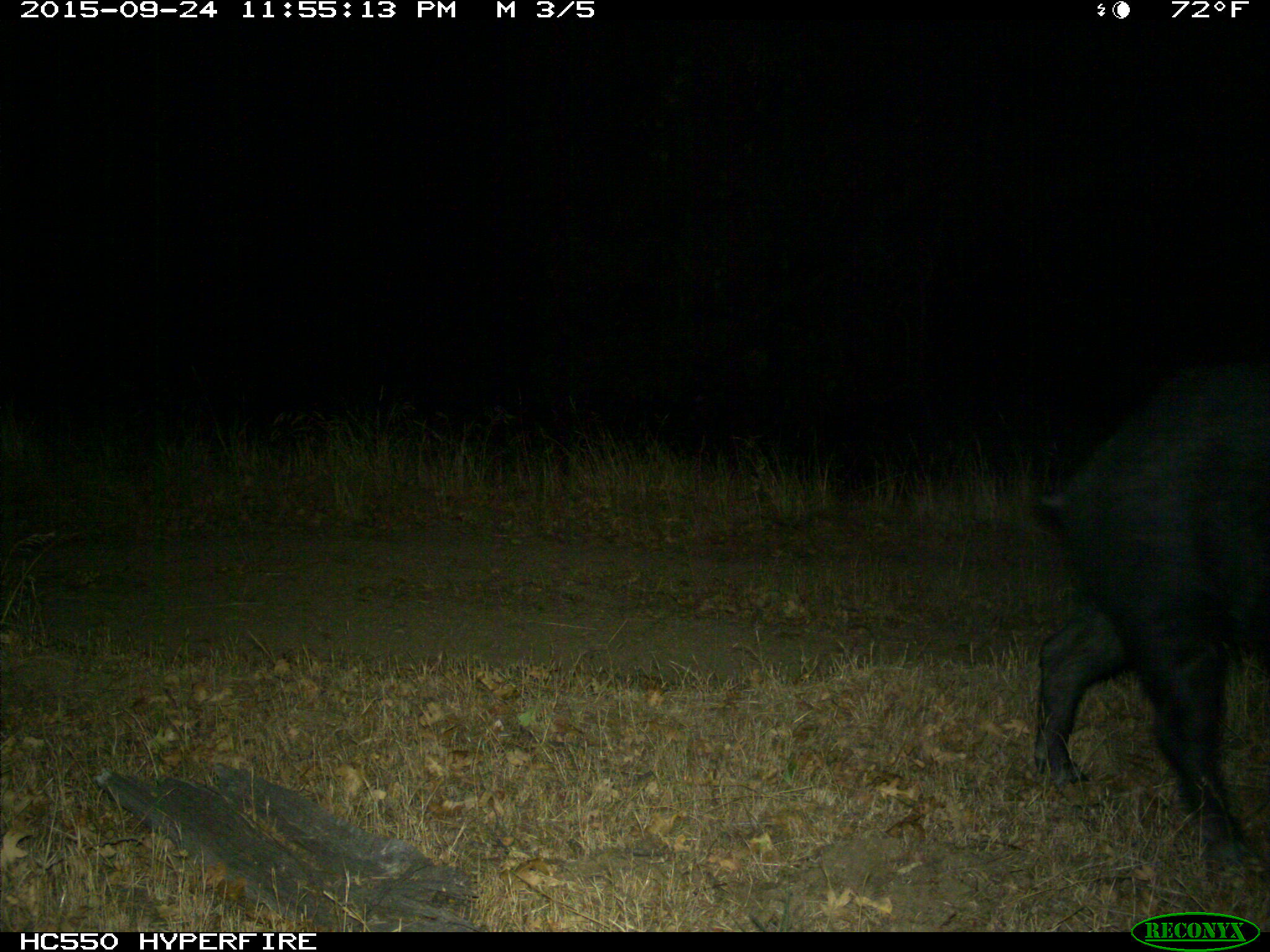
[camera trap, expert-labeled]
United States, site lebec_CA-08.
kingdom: Animalia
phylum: Chordata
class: Mammalia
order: Artiodactyla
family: Suidae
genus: Sus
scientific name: Sus scrofa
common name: wild boar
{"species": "Sus scrofa (wild boar)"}